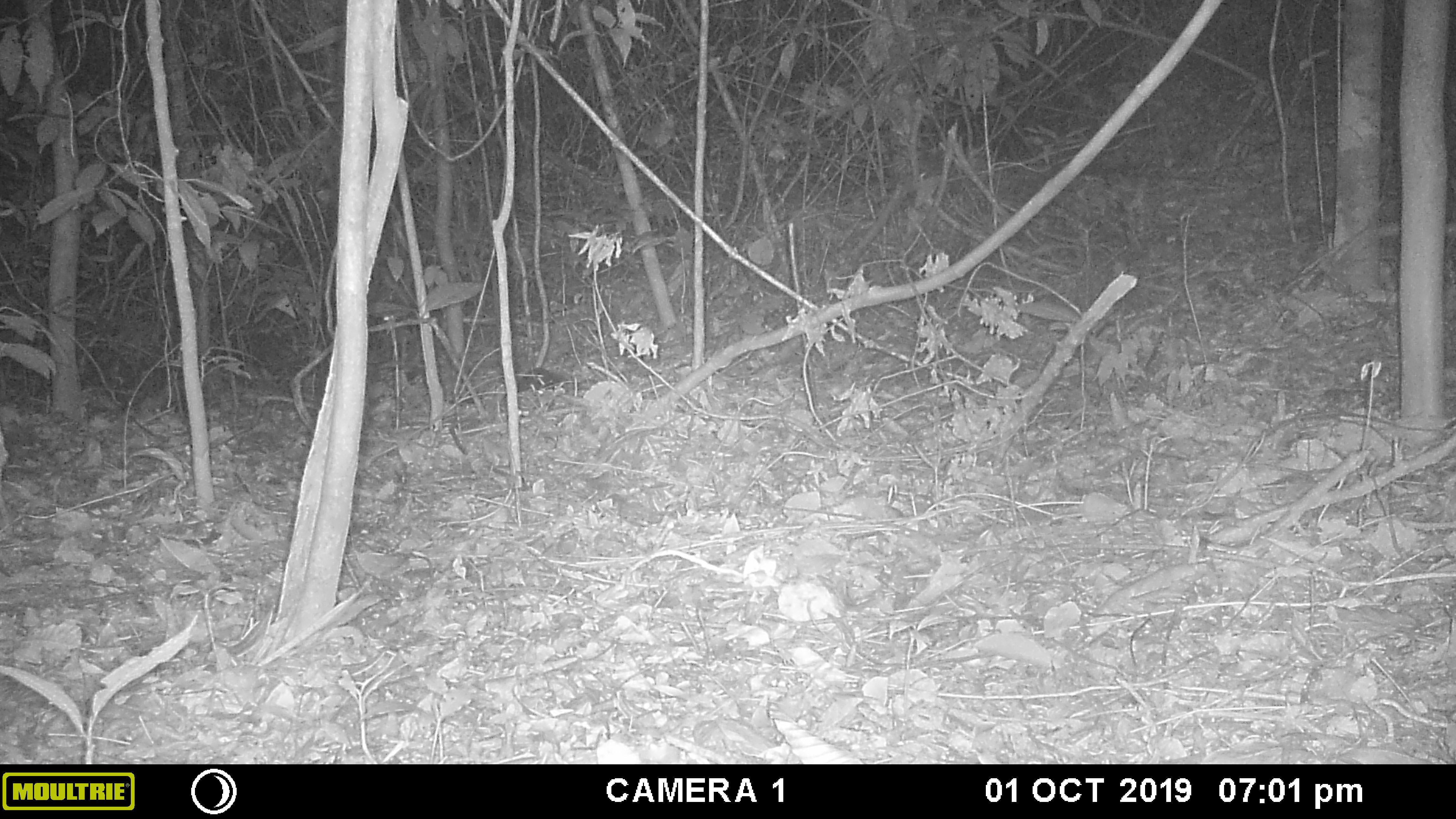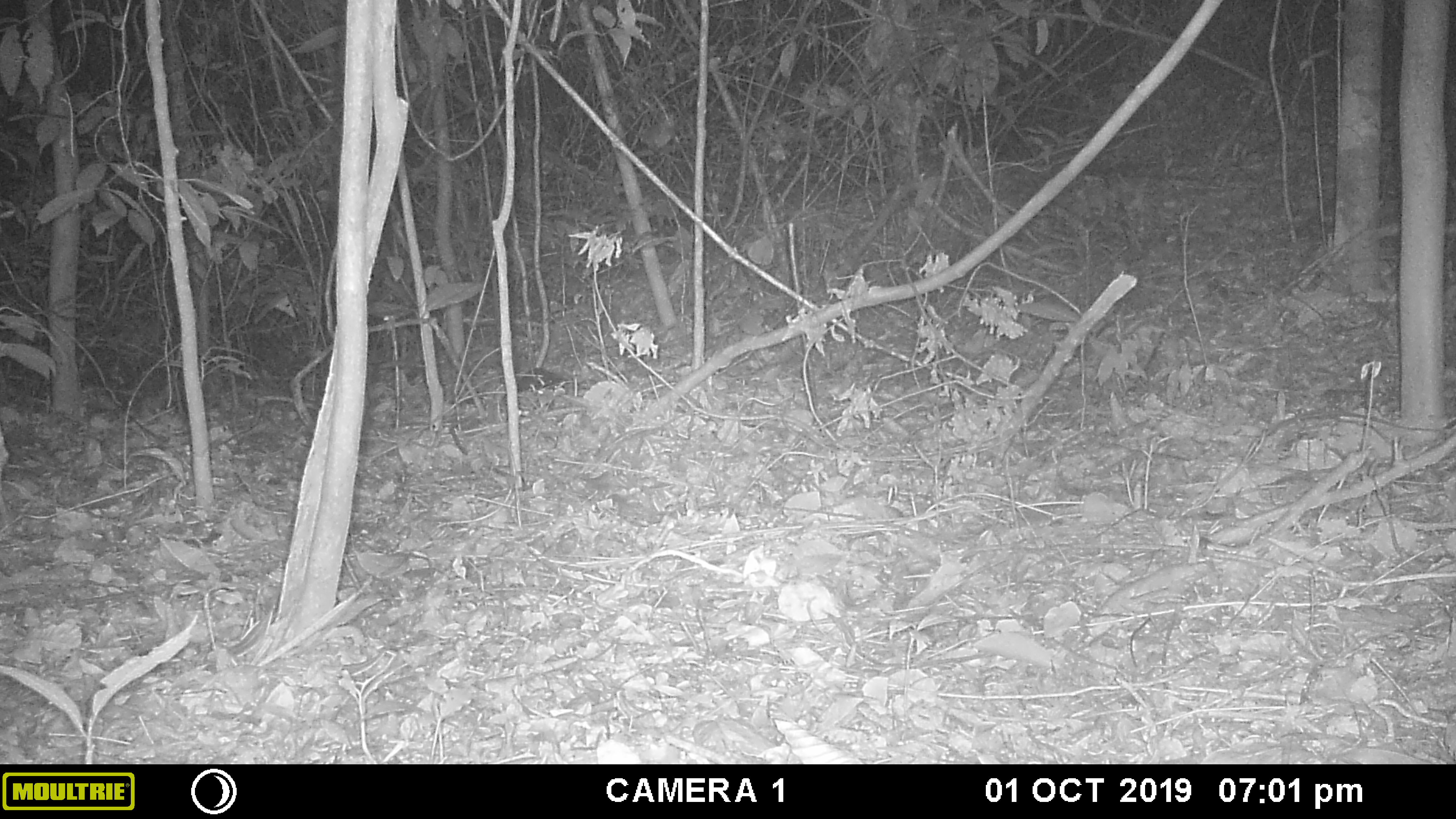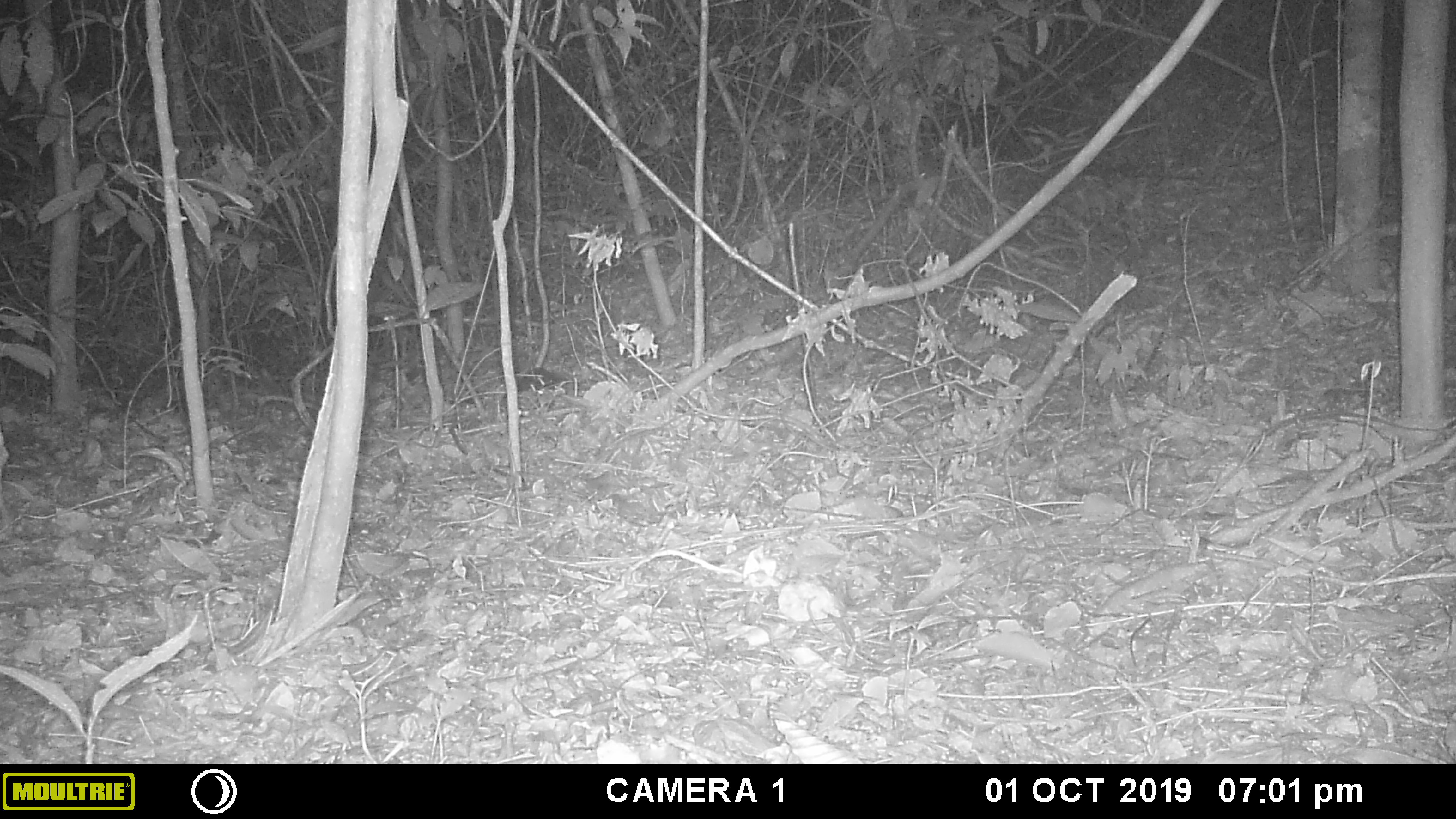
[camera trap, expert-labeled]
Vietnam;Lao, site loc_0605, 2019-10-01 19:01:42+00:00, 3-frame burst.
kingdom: Animalia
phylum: Chordata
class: Mammalia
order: Artiodactyla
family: Cervidae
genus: Muntiacus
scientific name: Muntiacus rooseveltorum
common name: roosevelt's muntjac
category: roosevelts muntjac group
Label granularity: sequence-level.